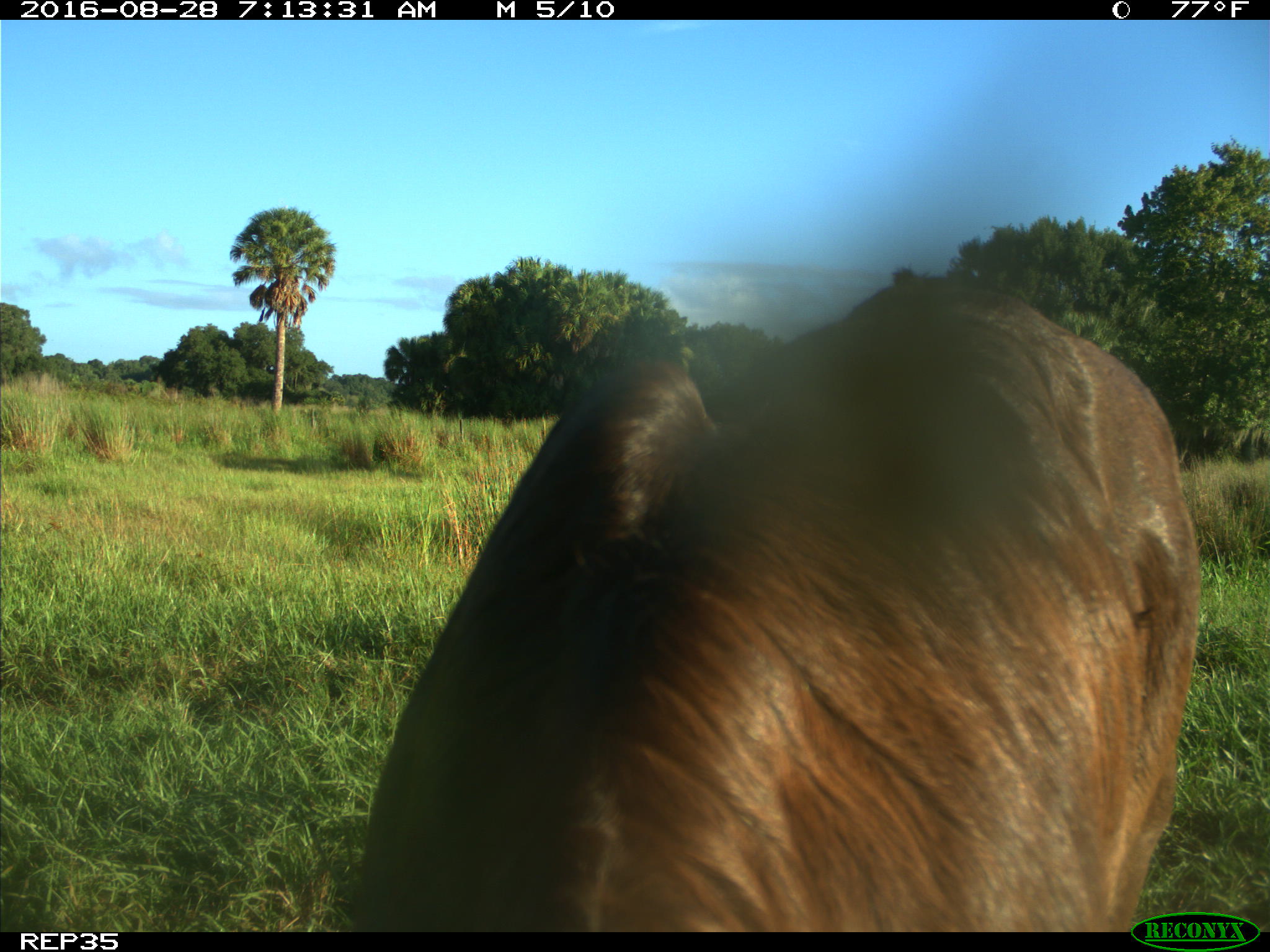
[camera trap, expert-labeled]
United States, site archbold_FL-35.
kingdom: Animalia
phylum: Chordata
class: Mammalia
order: Artiodactyla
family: Bovidae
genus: Bos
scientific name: Bos taurus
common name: domestic cow